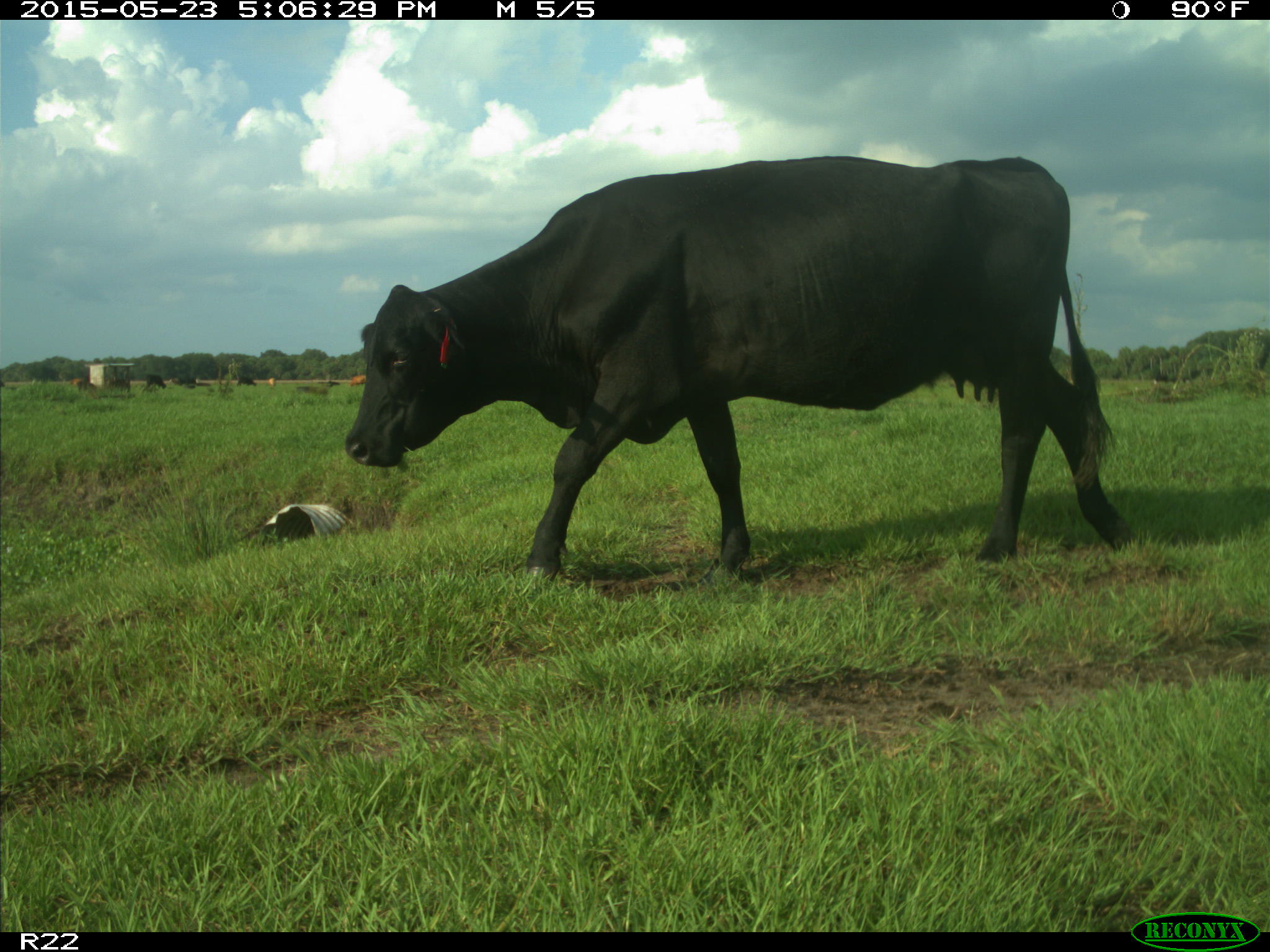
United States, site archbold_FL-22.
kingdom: Animalia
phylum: Chordata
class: Mammalia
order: Artiodactyla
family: Bovidae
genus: Bos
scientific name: Bos taurus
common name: domestic cow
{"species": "Bos taurus (domestic cow)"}